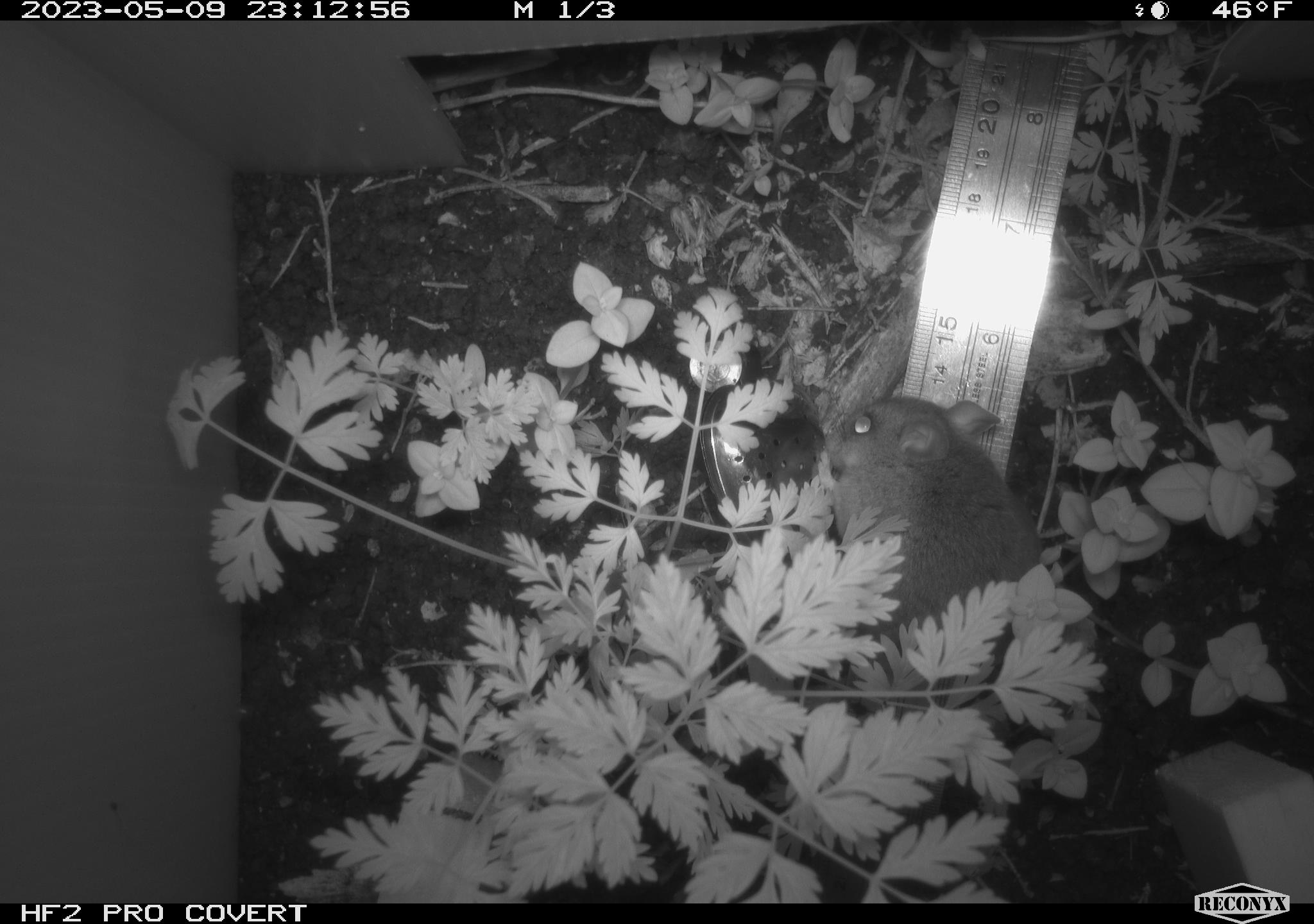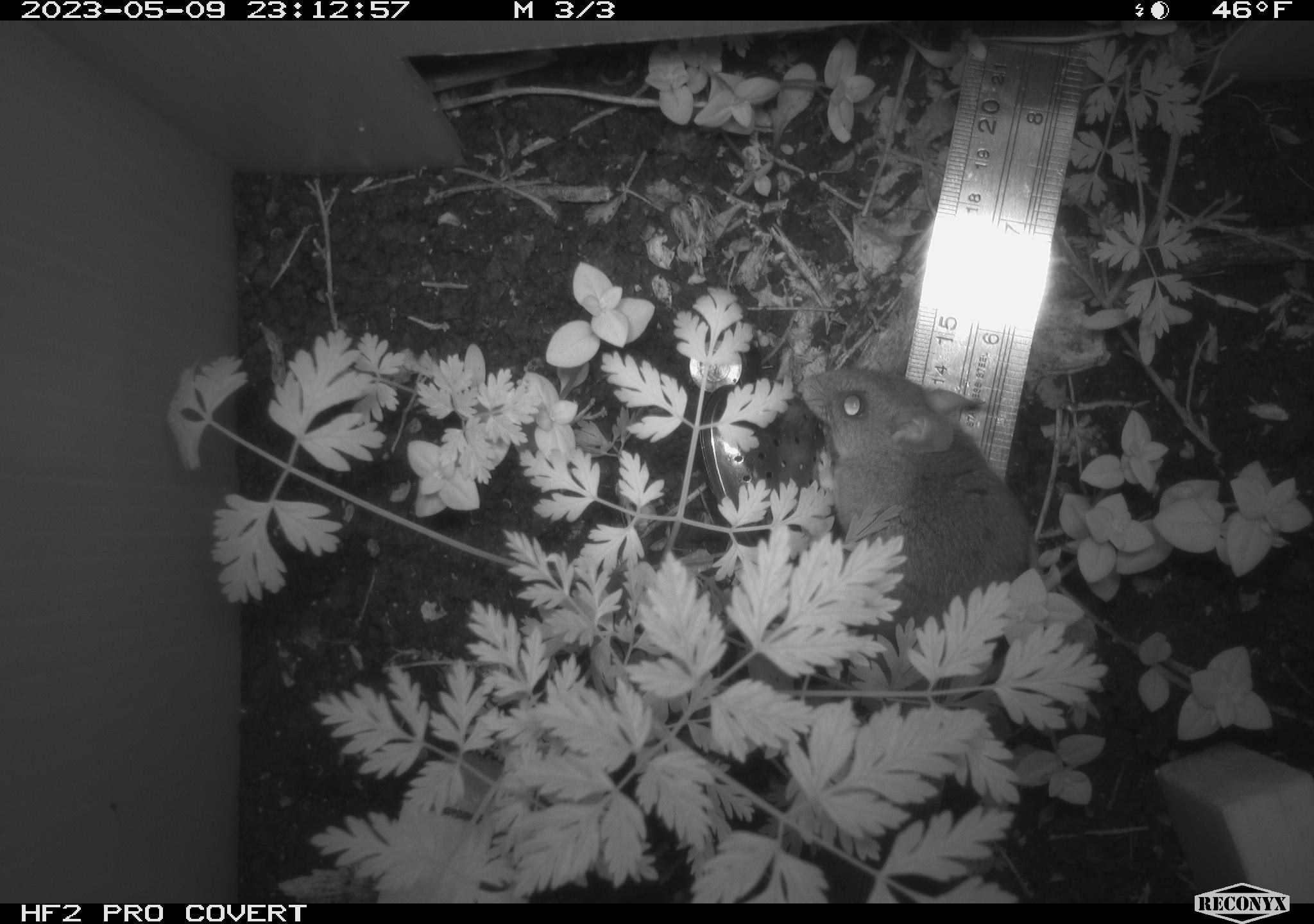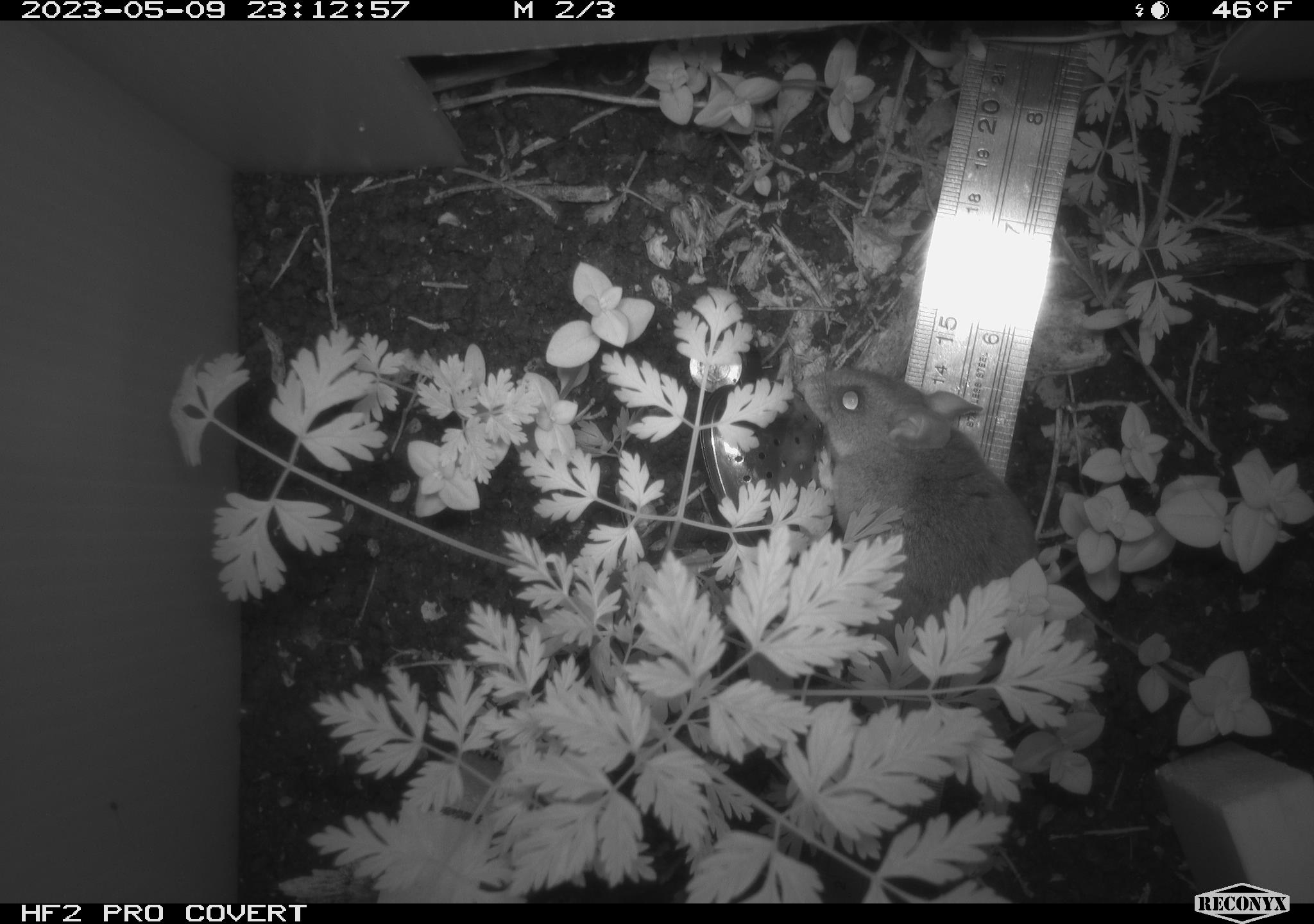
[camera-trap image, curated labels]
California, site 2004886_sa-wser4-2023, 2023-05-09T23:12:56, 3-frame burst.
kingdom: Animalia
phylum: Chordata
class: Mammalia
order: Rodentia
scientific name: Rodentia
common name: mouse species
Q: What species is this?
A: Mouse species (Rodentia).